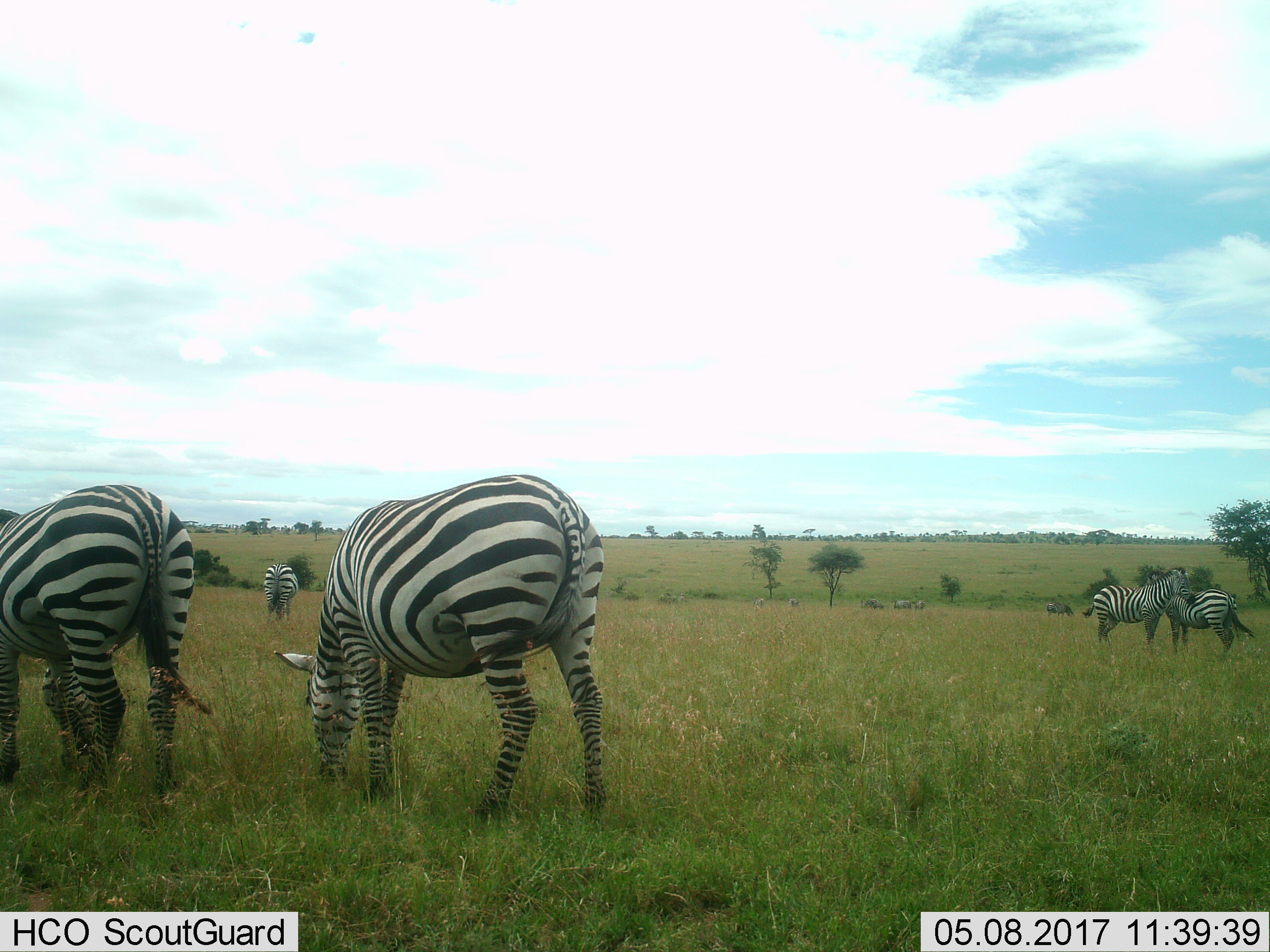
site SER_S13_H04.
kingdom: Animalia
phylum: Chordata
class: Mammalia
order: Perissodactyla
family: Equidae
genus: Equus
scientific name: Equus quagga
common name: plains zebra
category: zebraplains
Zebraplains (plains zebra) (Equus quagga), count 11-50. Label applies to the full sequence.